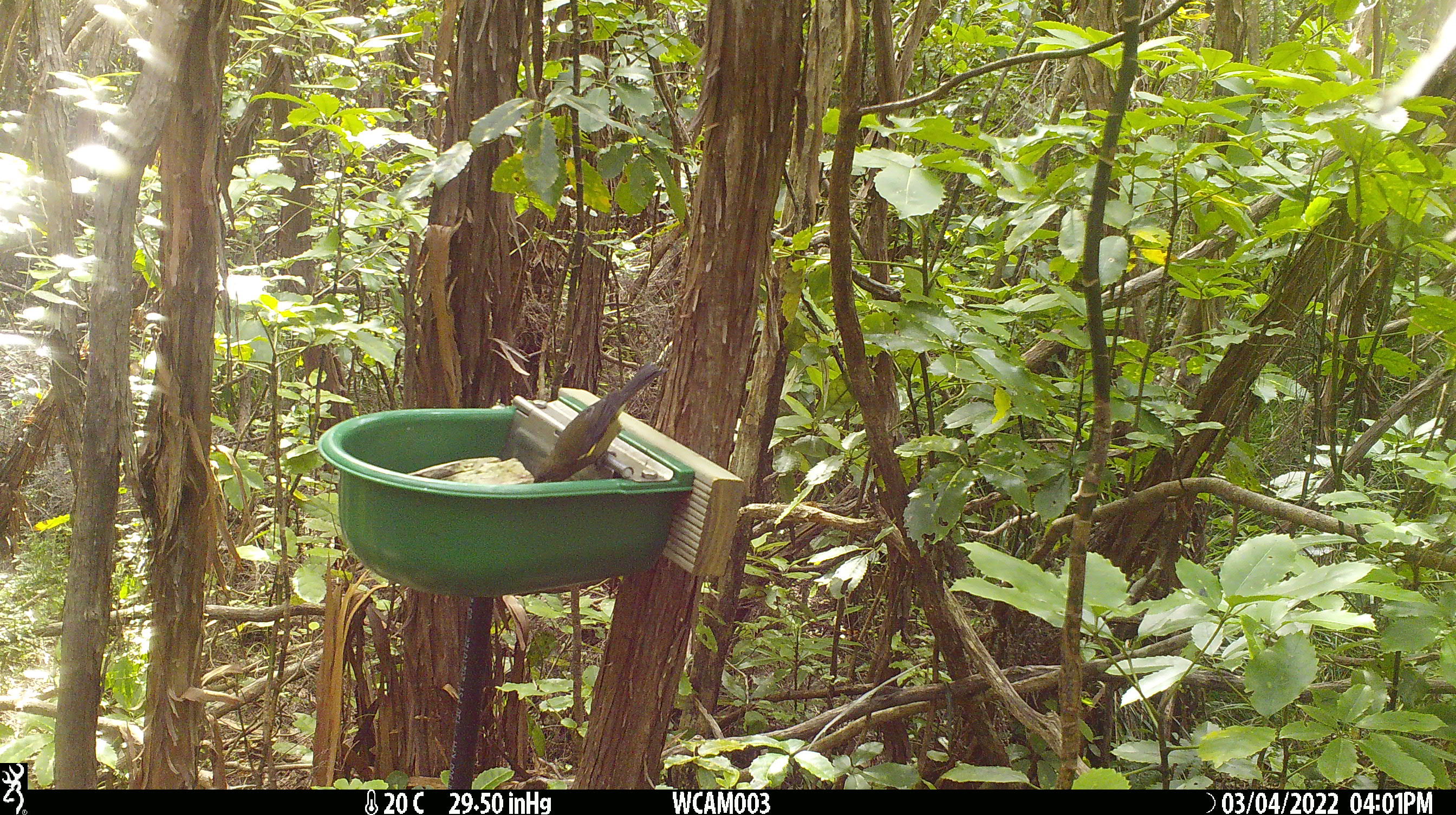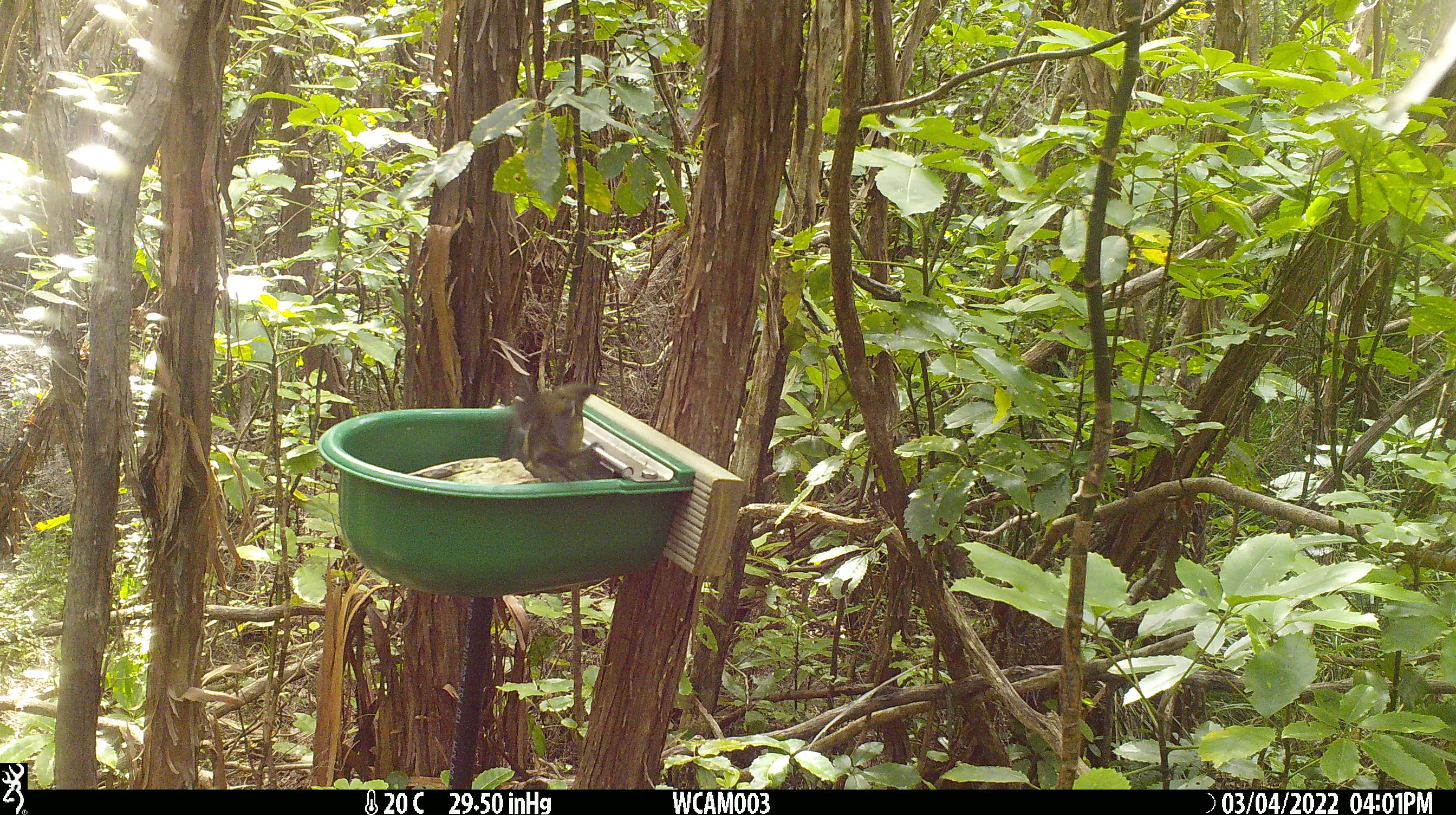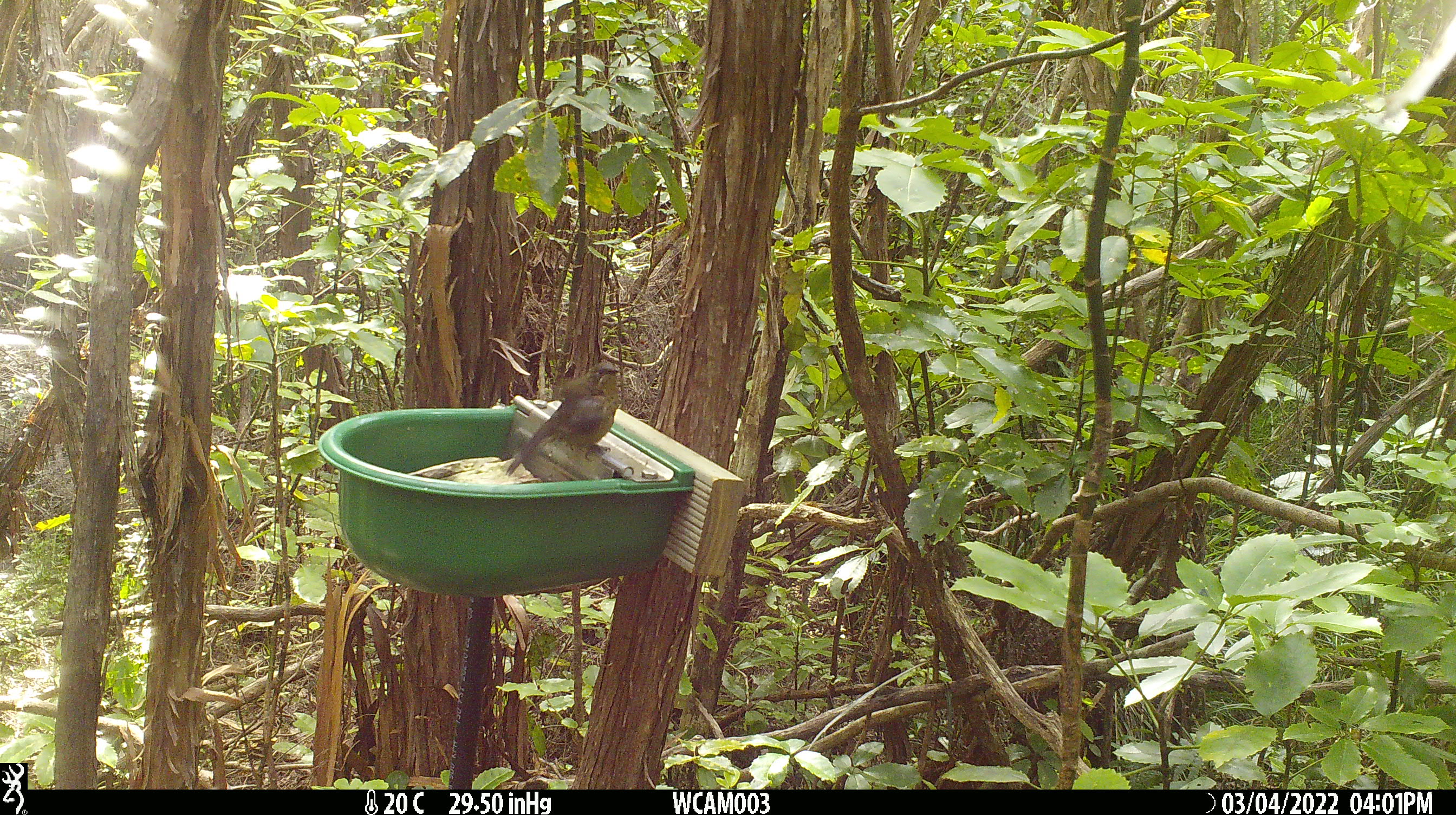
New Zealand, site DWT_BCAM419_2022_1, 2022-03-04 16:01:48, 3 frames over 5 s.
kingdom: Animalia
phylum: Chordata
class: Aves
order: Passeriformes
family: Meliphagidae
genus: Anthornis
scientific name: Anthornis melanura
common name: new zealand bellbird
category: bellbird